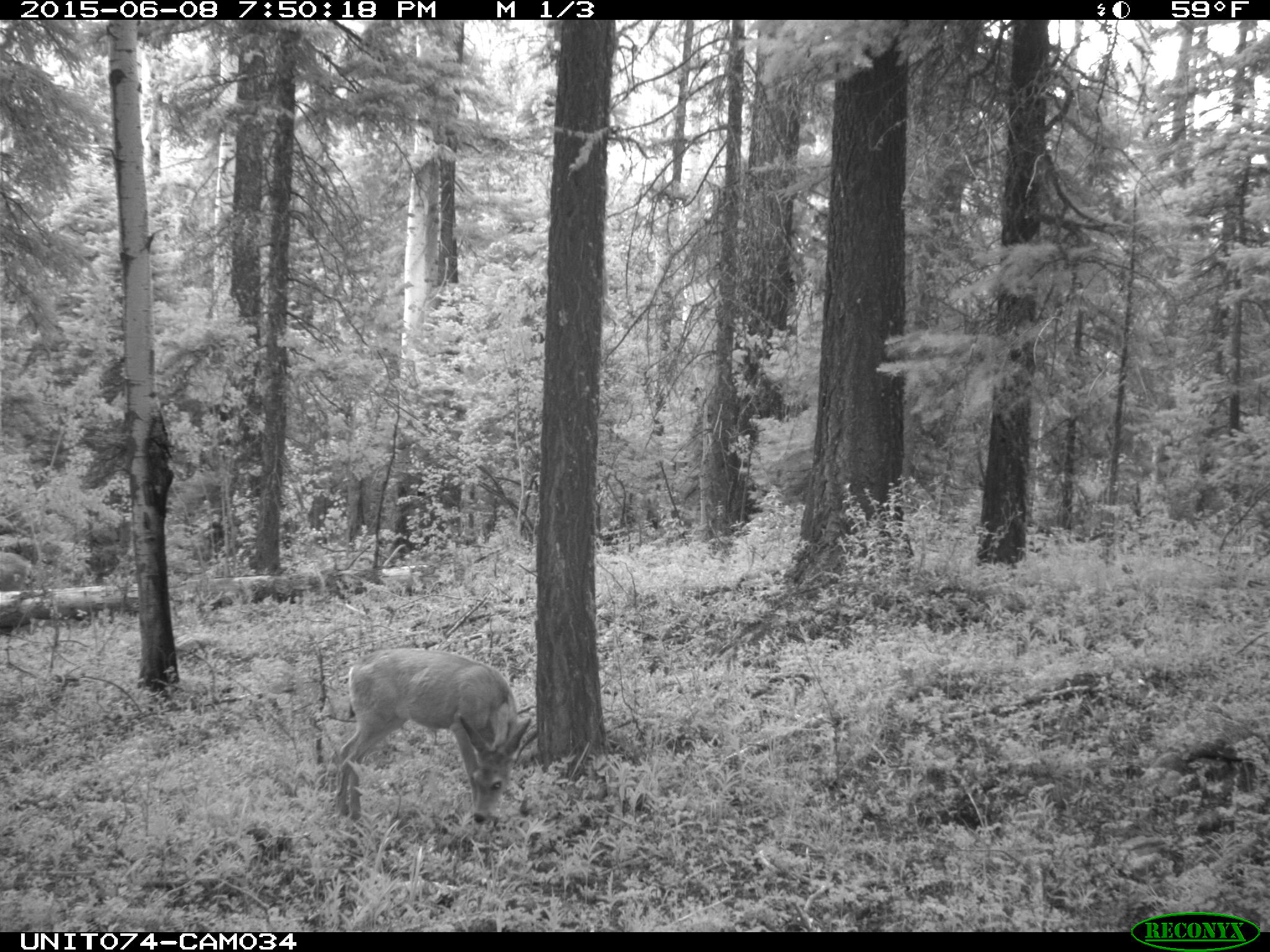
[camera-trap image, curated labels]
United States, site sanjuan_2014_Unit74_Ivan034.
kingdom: Animalia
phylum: Chordata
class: Mammalia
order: Artiodactyla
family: Cervidae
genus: Odocoileus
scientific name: Odocoileus hemionus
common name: mule deer